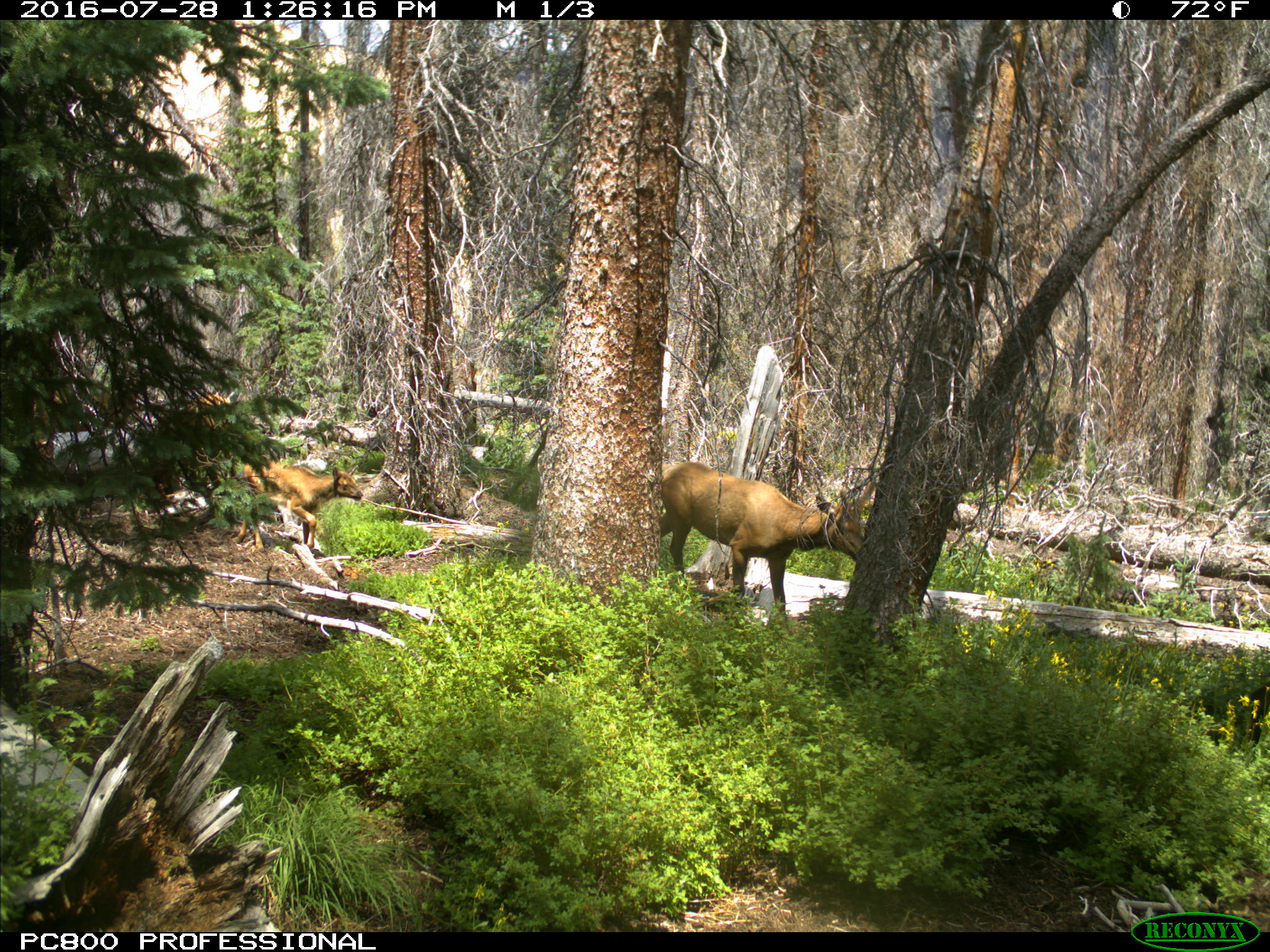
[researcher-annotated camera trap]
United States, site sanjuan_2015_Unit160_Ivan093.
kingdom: Animalia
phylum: Chordata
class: Mammalia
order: Artiodactyla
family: Cervidae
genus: Cervus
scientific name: Cervus elaphus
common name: red deer